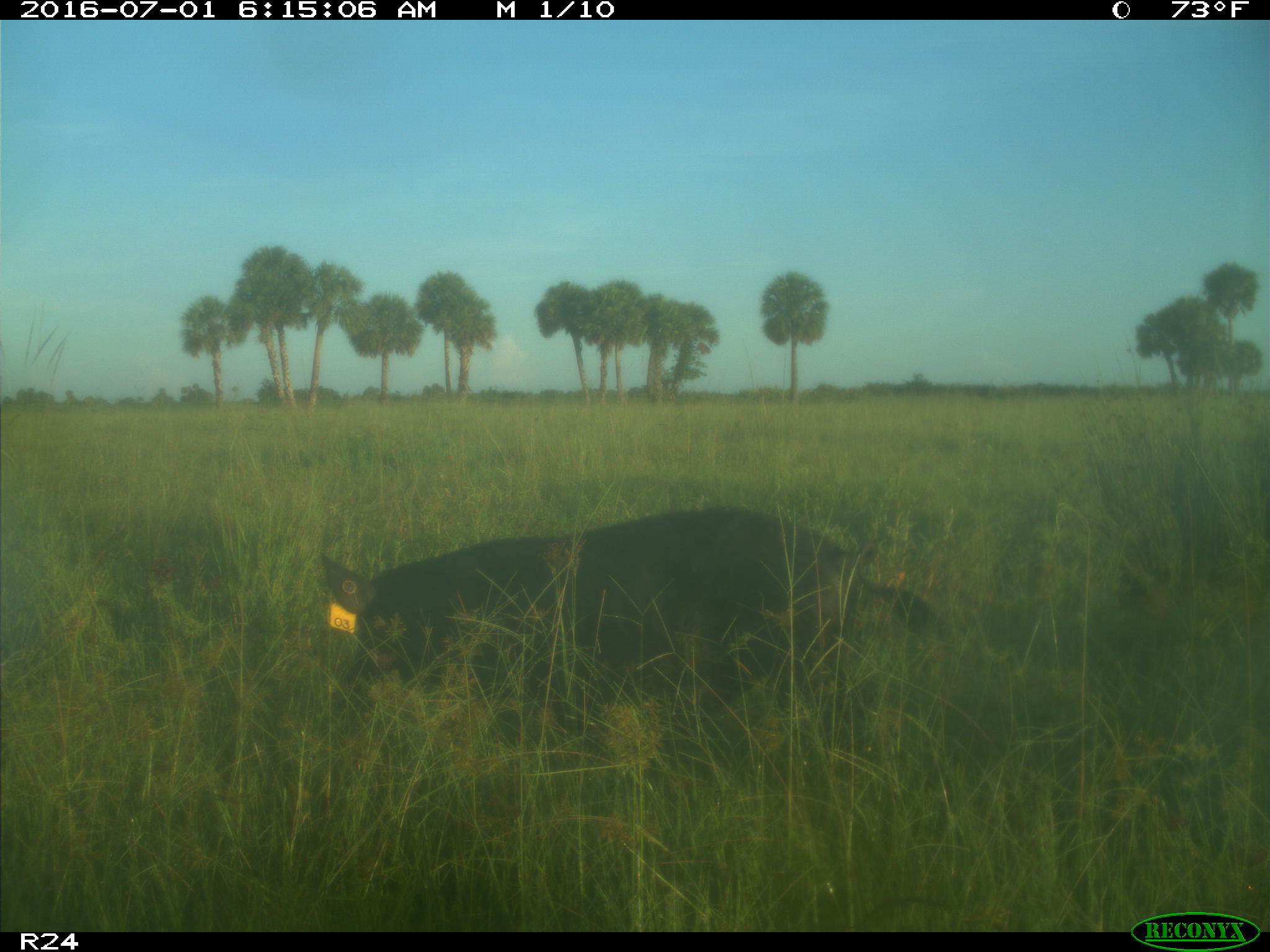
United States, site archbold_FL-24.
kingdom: Animalia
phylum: Chordata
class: Mammalia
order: Artiodactyla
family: Suidae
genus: Sus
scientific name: Sus scrofa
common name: wild boar